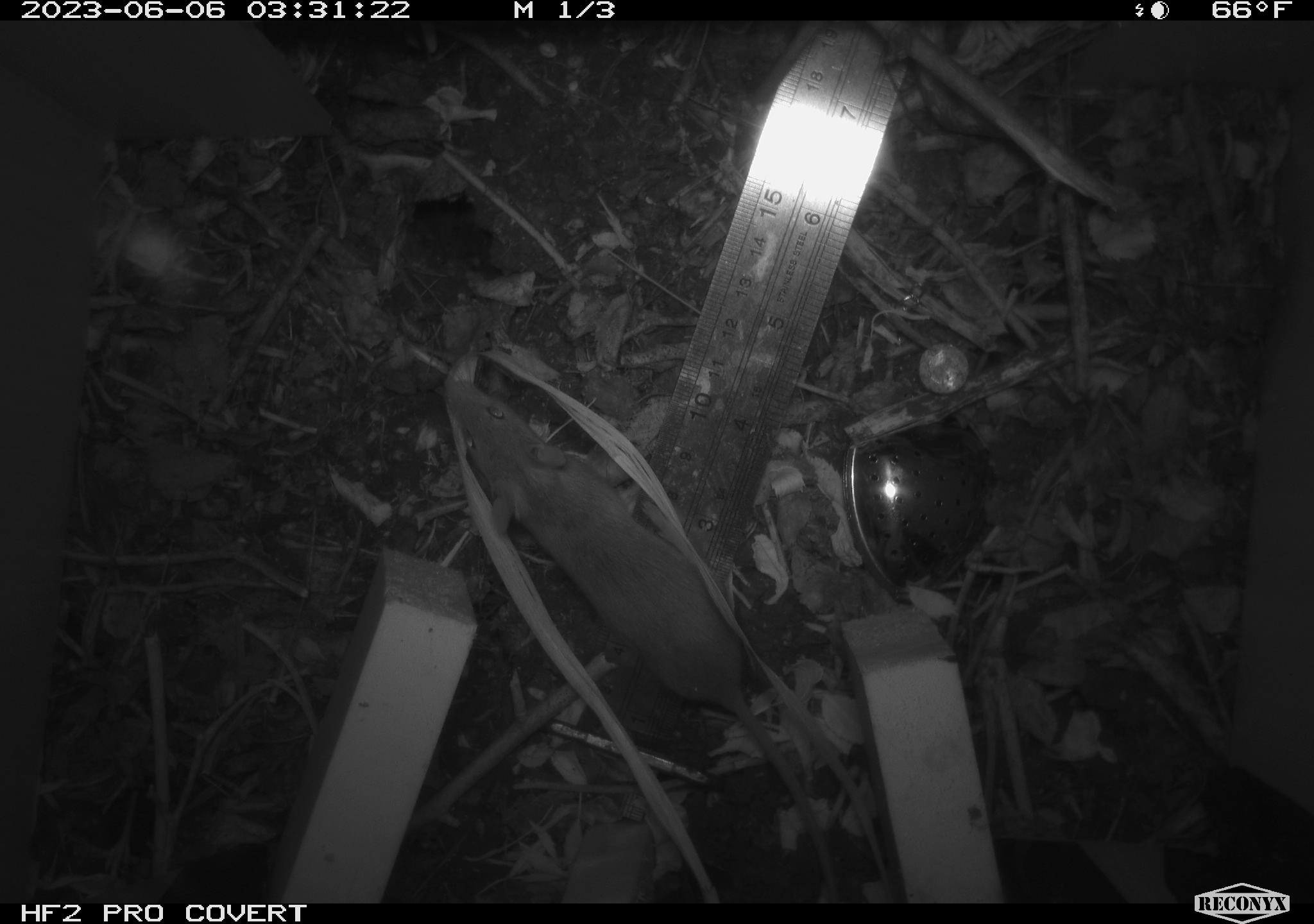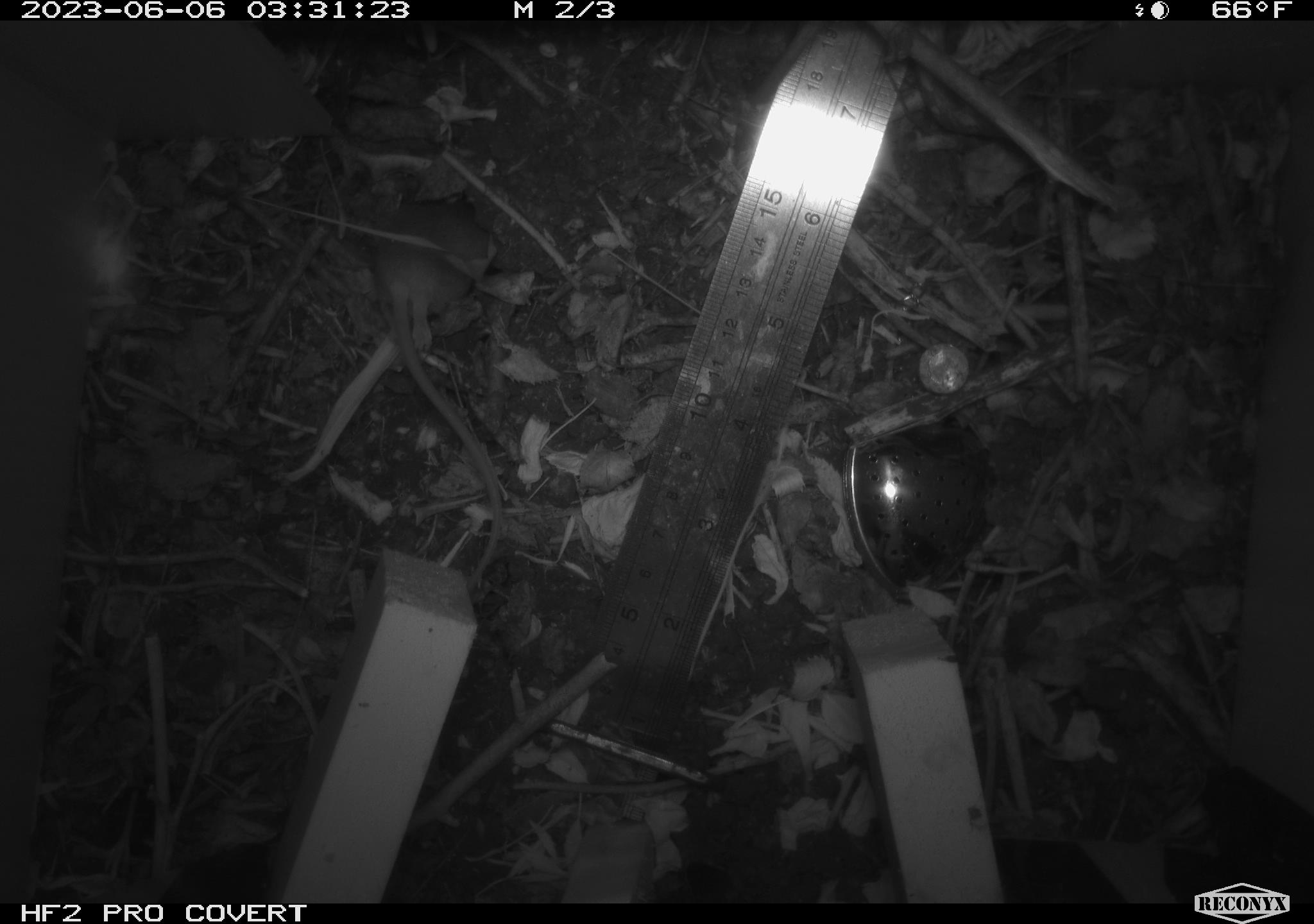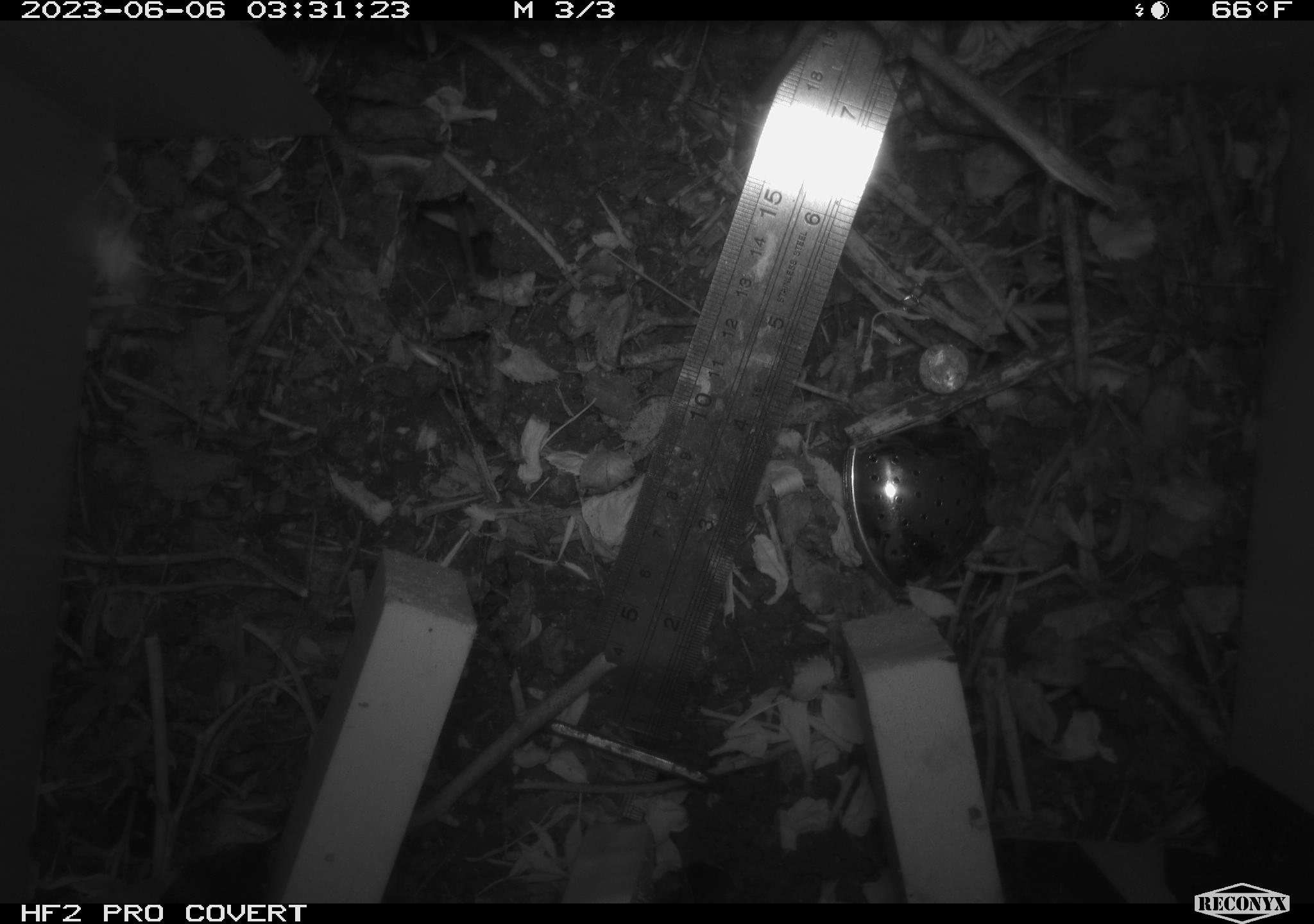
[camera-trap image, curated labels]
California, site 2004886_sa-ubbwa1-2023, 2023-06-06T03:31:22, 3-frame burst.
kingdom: Animalia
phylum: Chordata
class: Mammalia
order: Rodentia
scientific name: Rodentia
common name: rodent